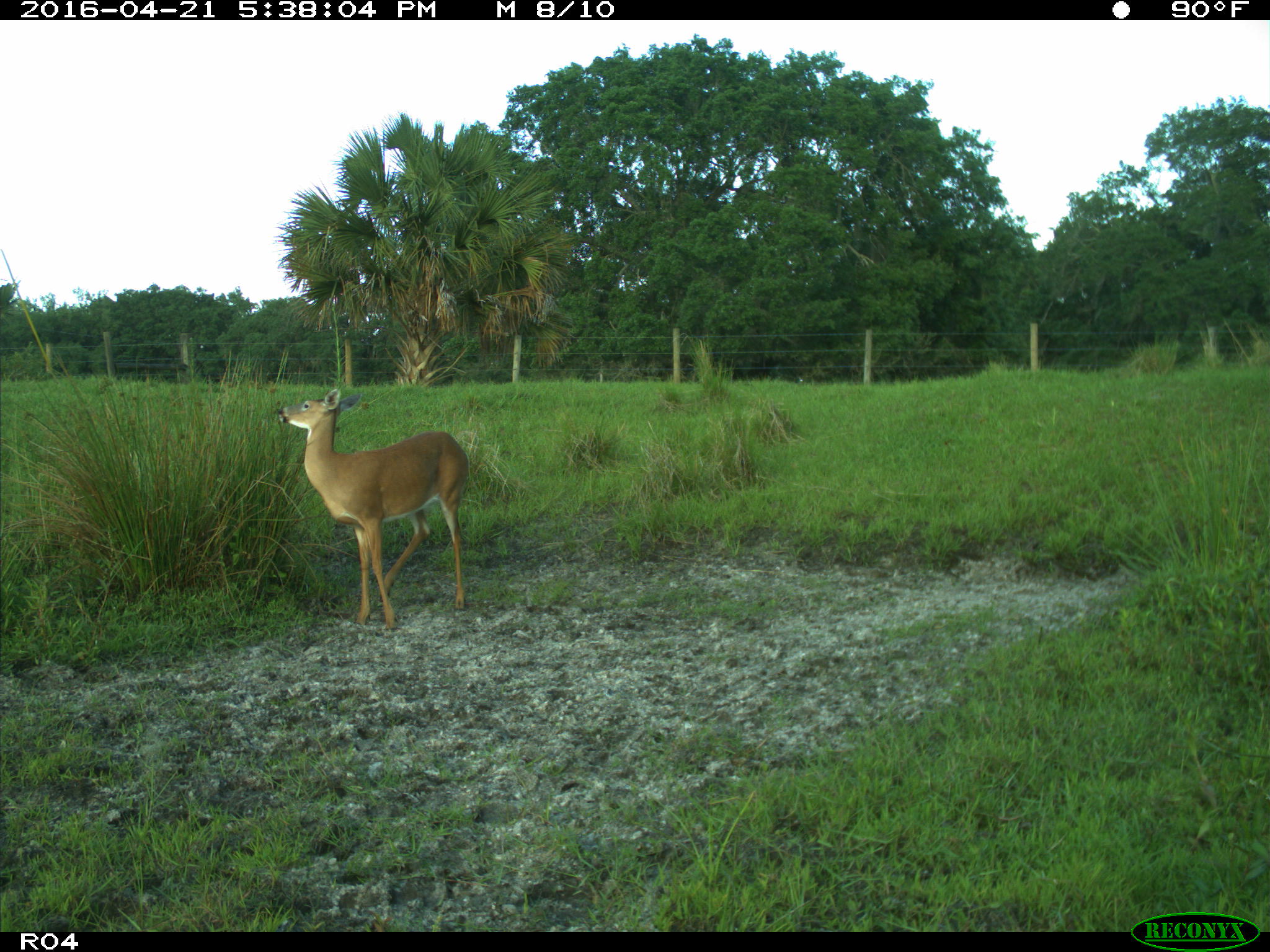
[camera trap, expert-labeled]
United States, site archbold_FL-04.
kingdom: Animalia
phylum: Chordata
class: Mammalia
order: Artiodactyla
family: Cervidae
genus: Odocoileus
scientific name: Odocoileus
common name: deer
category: unidentified deer